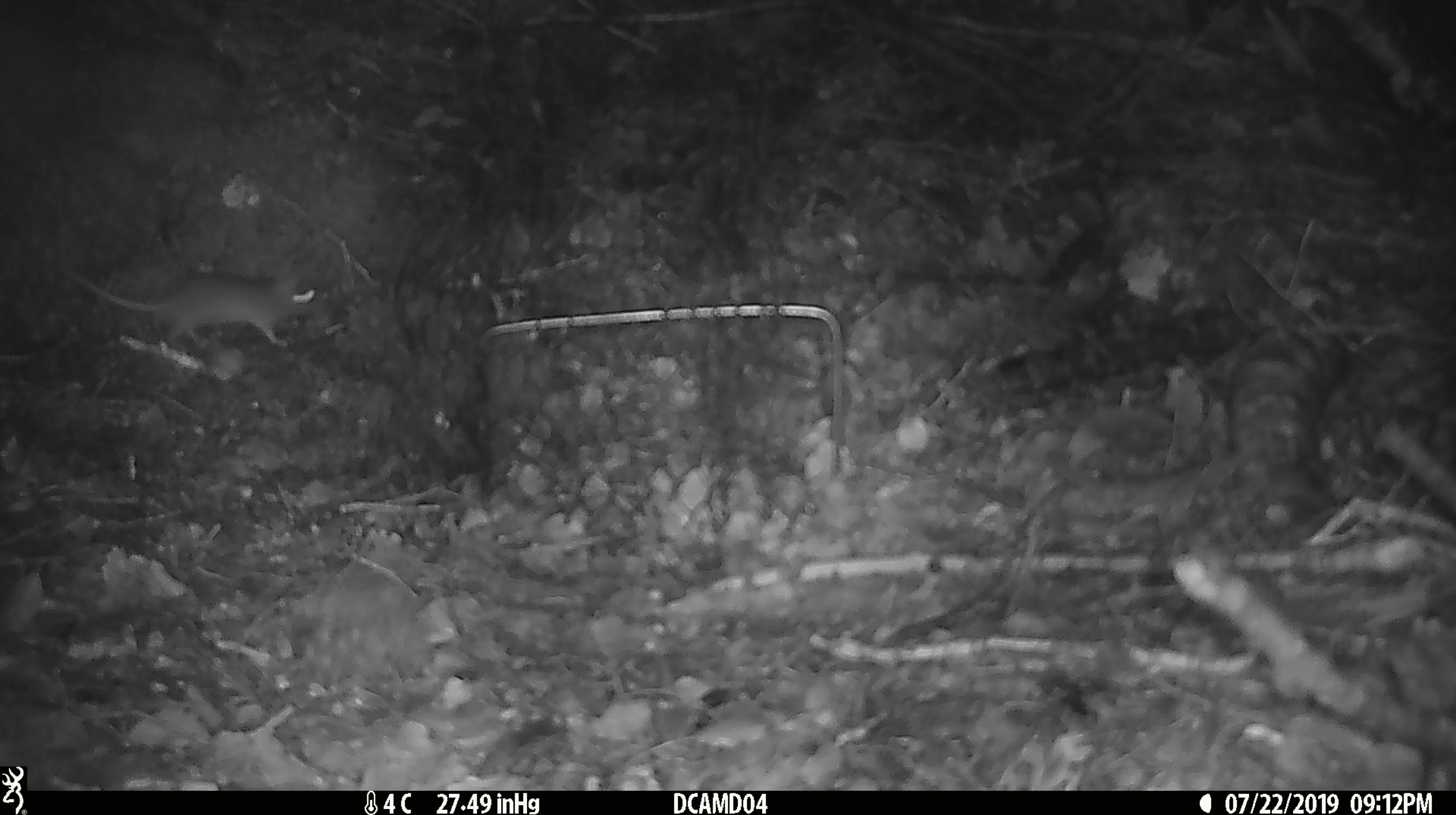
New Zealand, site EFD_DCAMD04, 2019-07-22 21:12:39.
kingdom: Animalia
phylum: Chordata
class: Mammalia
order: Rodentia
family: Muridae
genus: Mus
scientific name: Mus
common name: mouse